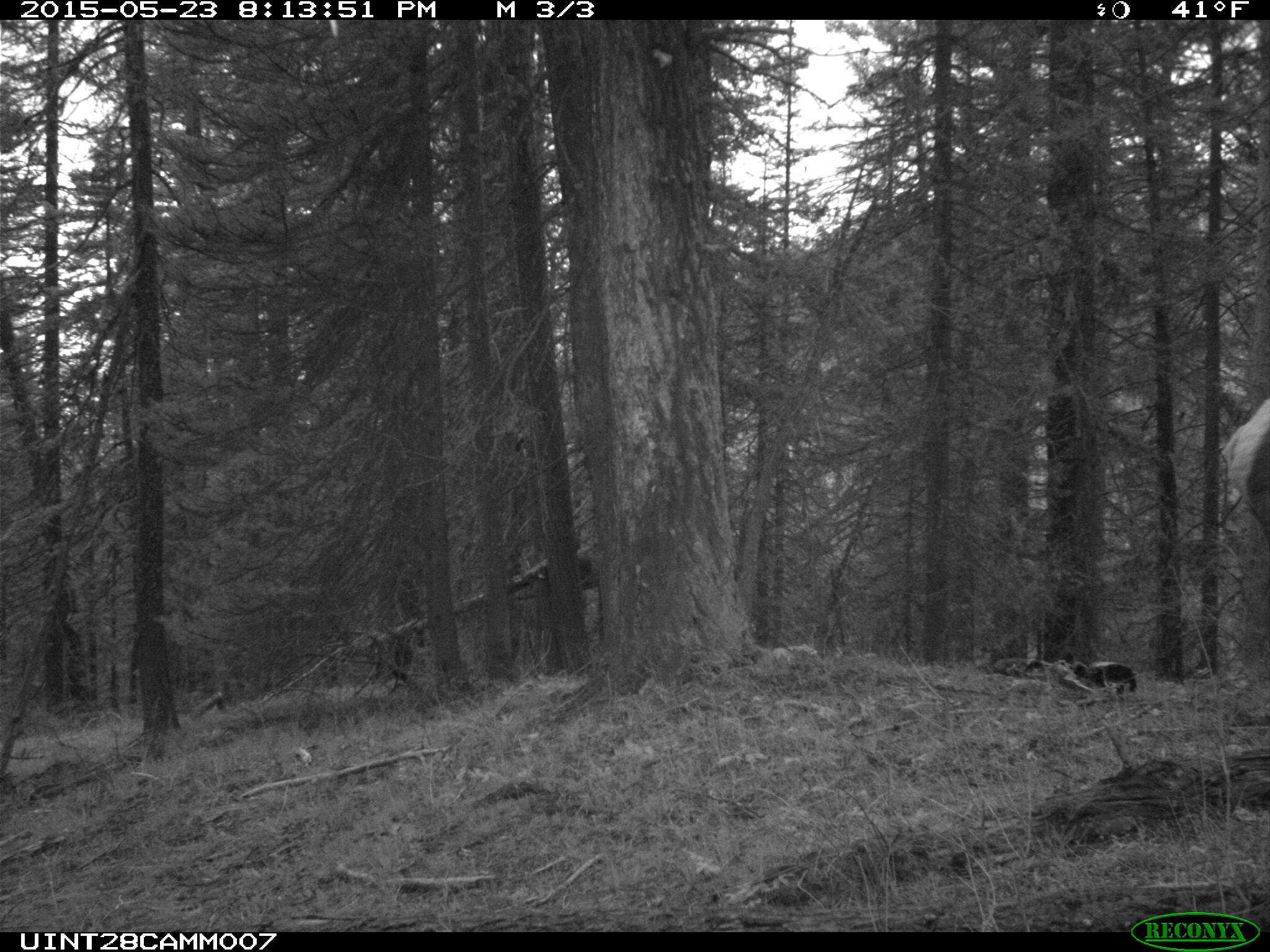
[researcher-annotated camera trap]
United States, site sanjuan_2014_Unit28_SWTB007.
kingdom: Animalia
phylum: Chordata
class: Mammalia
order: Artiodactyla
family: Cervidae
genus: Cervus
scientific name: Cervus elaphus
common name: red deer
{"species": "Cervus elaphus (red deer)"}